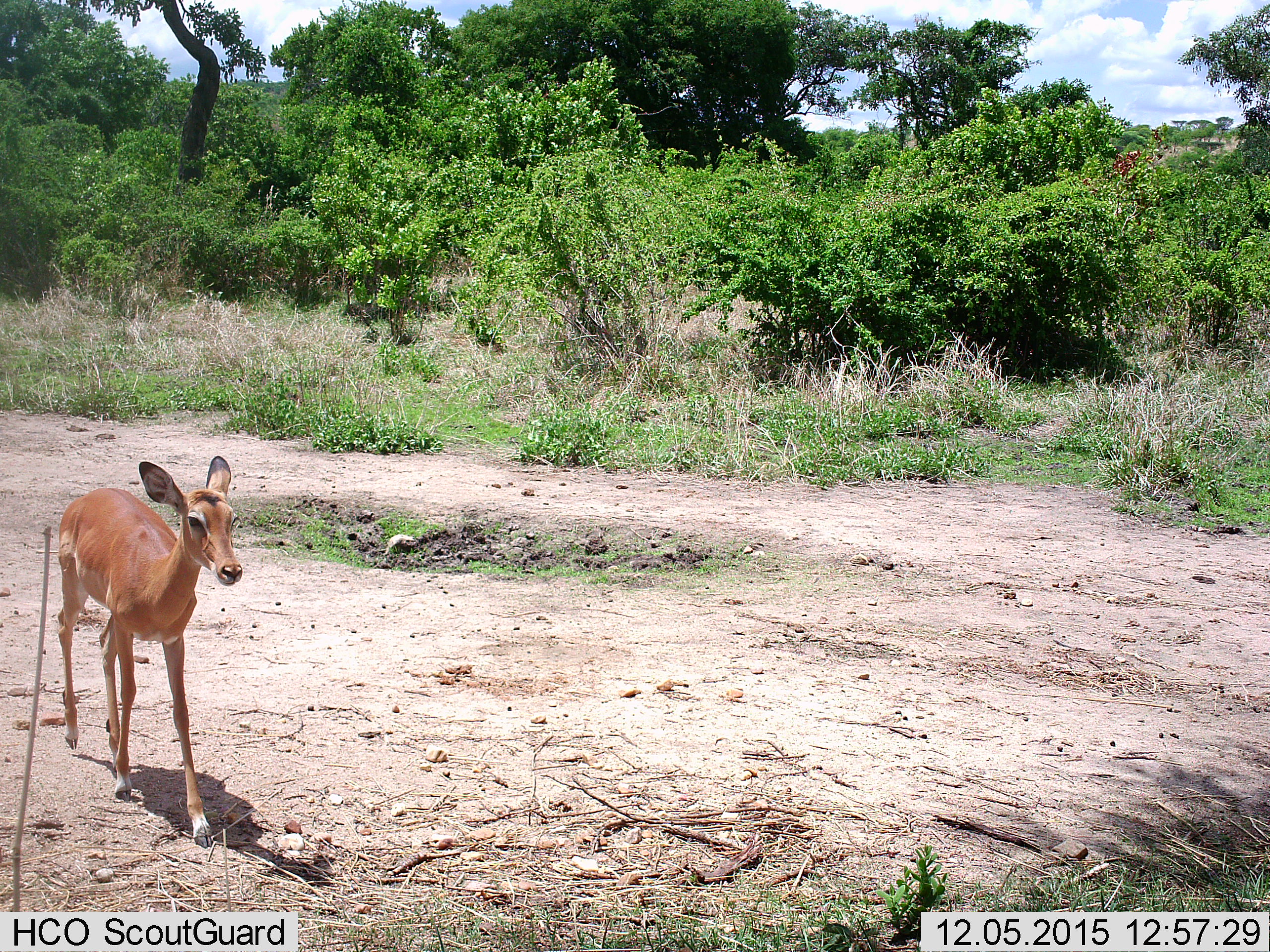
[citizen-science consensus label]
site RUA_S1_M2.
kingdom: Animalia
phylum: Chordata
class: Mammalia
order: Artiodactyla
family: Bovidae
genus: Aepyceros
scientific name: Aepyceros melampus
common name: impala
Impala (Aepyceros melampus), count 1. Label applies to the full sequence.